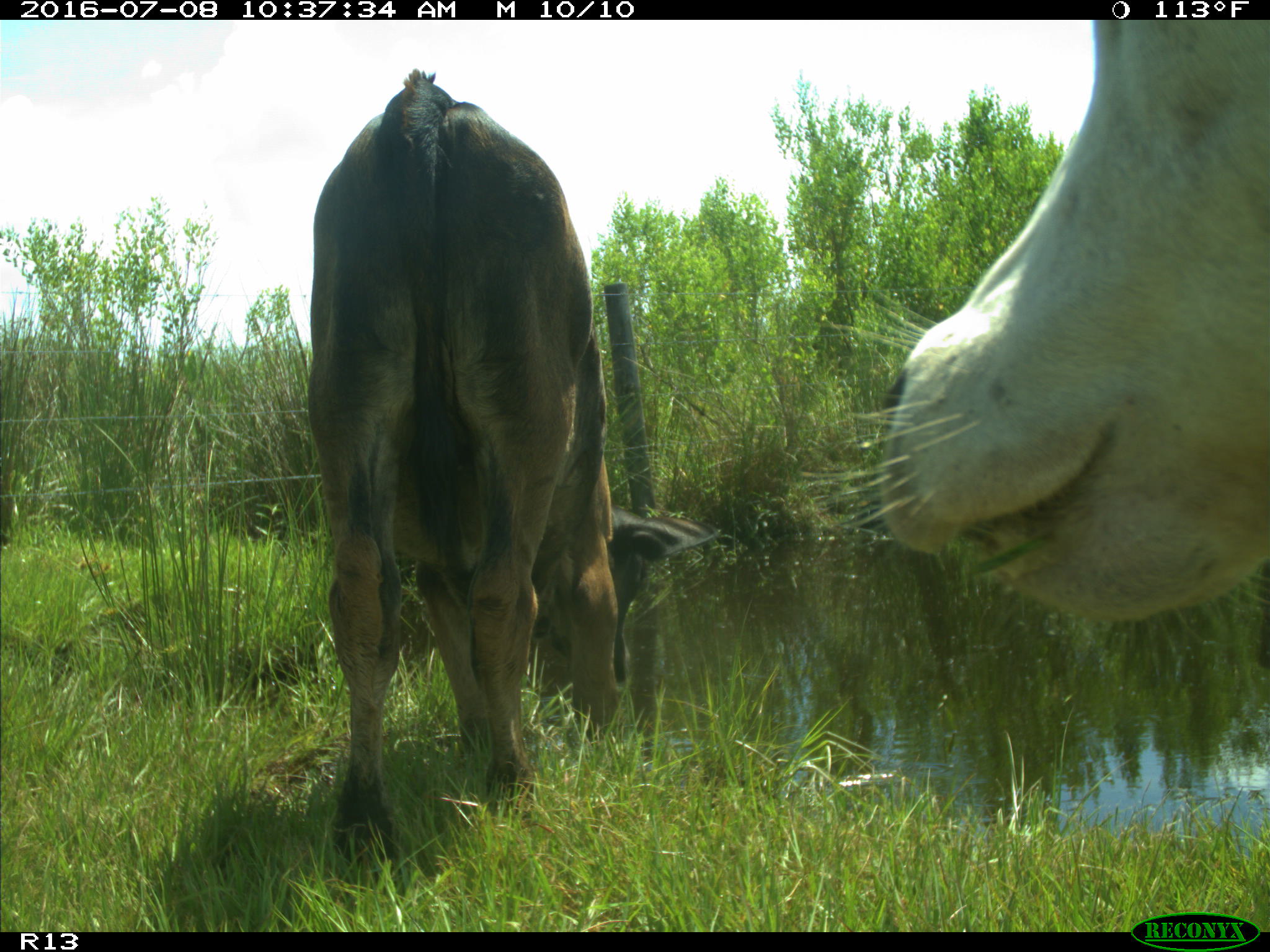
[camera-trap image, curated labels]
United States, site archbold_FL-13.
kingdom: Animalia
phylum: Chordata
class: Mammalia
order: Artiodactyla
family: Bovidae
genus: Bos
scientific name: Bos taurus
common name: domestic cow